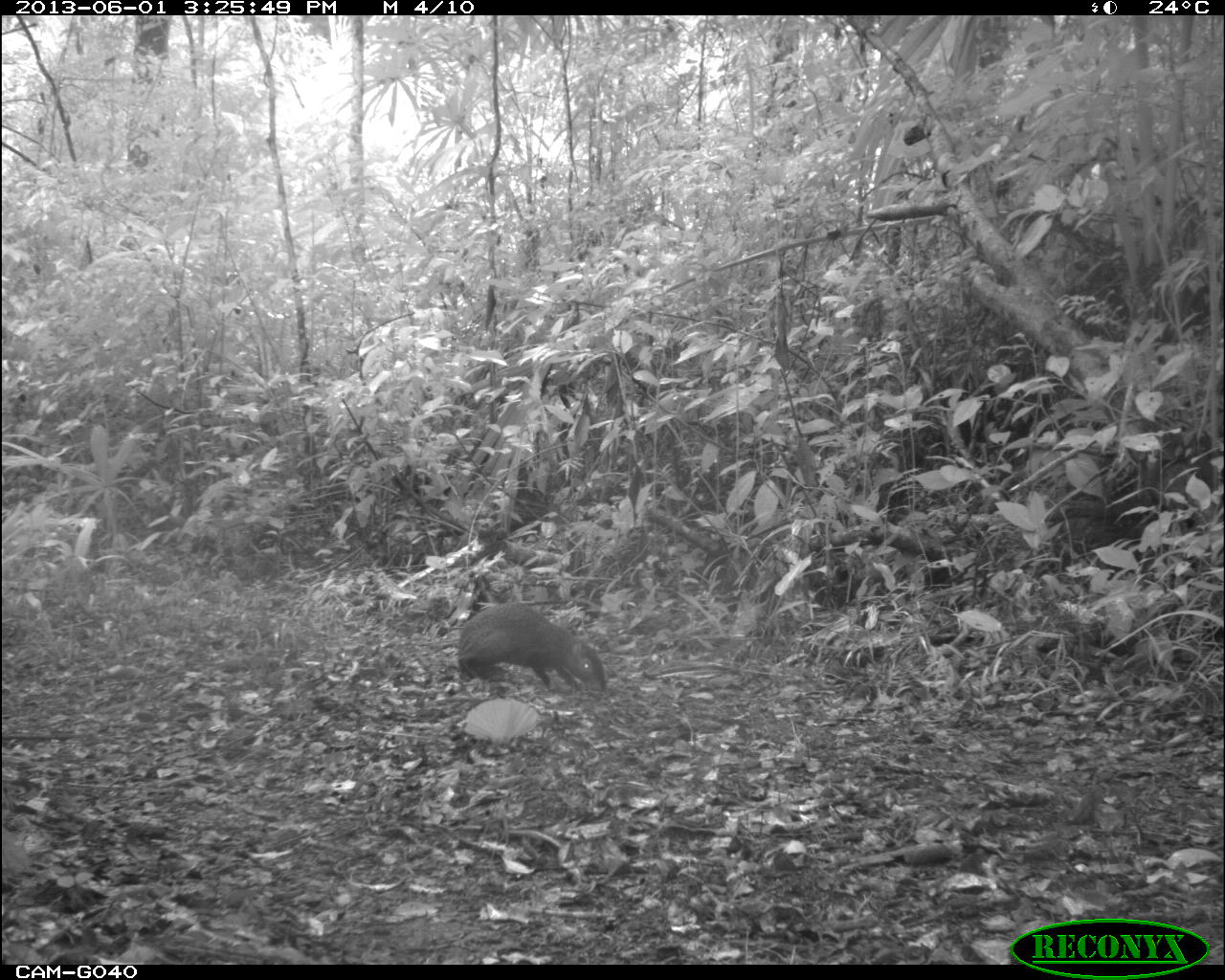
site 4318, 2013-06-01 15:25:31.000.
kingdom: Animalia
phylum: Chordata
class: Mammalia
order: Rodentia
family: Dasyproctidae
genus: Dasyprocta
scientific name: Dasyprocta punctata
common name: central american agouti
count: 1